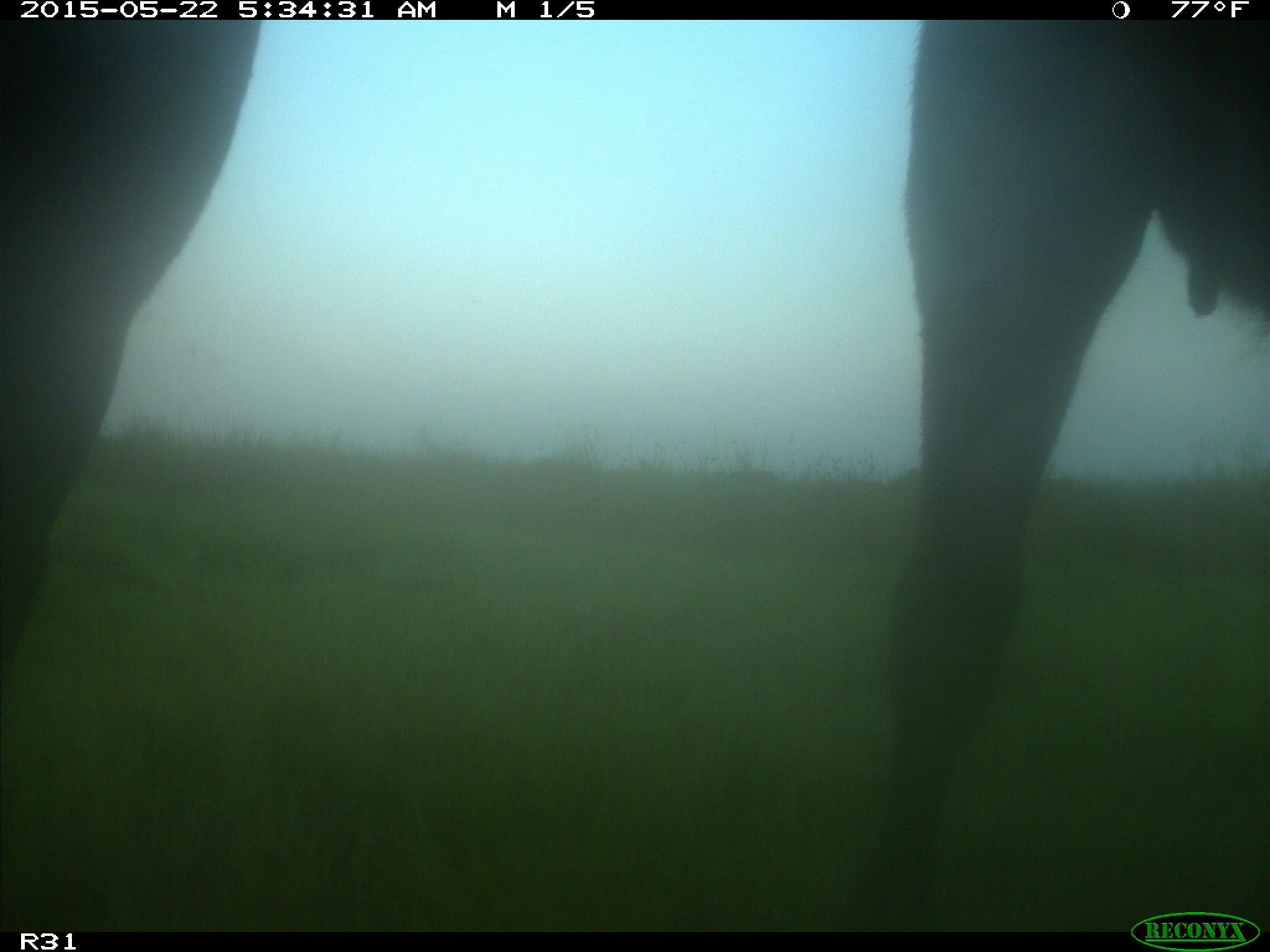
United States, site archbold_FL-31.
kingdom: Animalia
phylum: Chordata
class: Mammalia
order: Artiodactyla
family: Bovidae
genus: Bos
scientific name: Bos taurus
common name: domestic cow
Bos taurus (domestic cow).